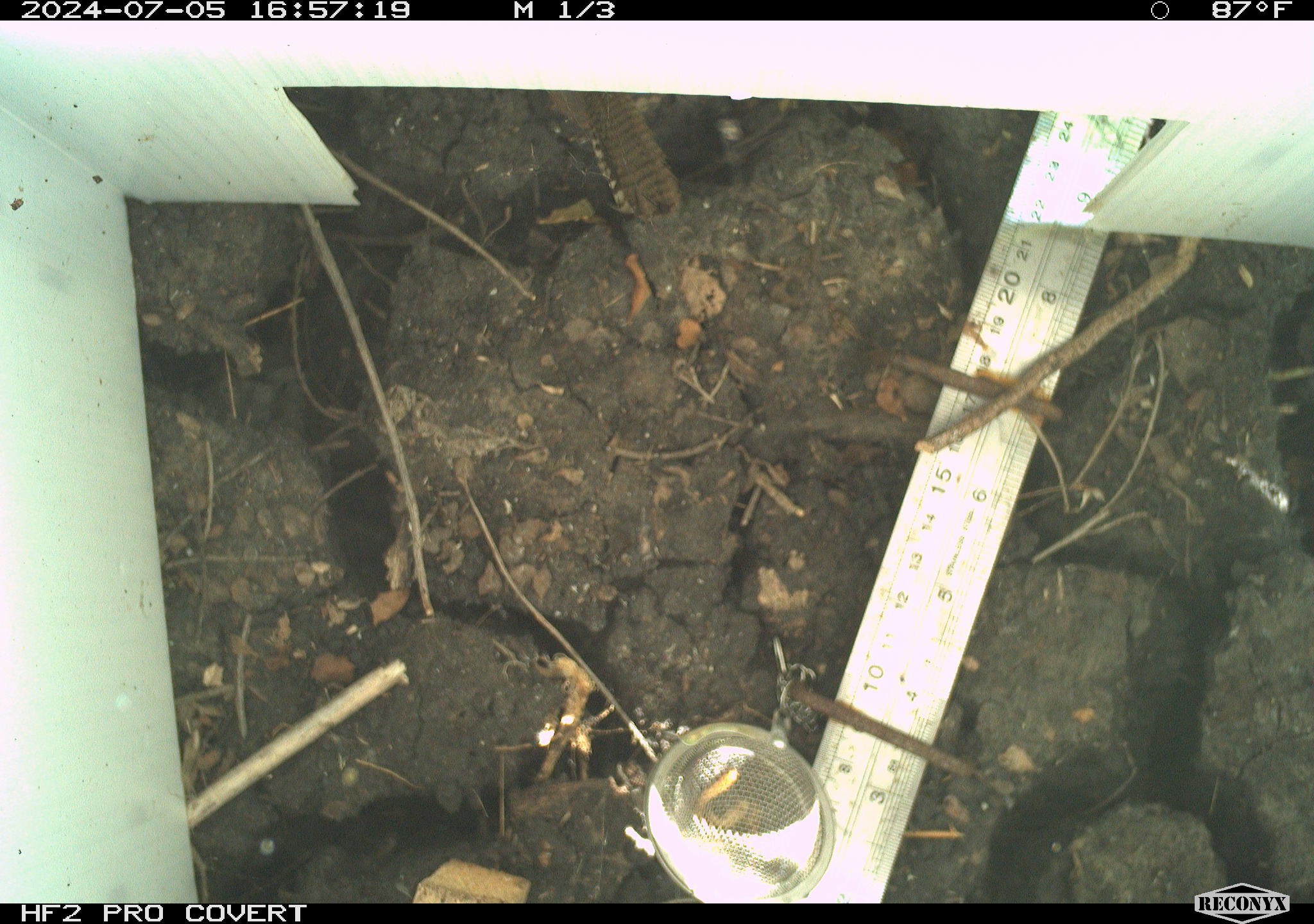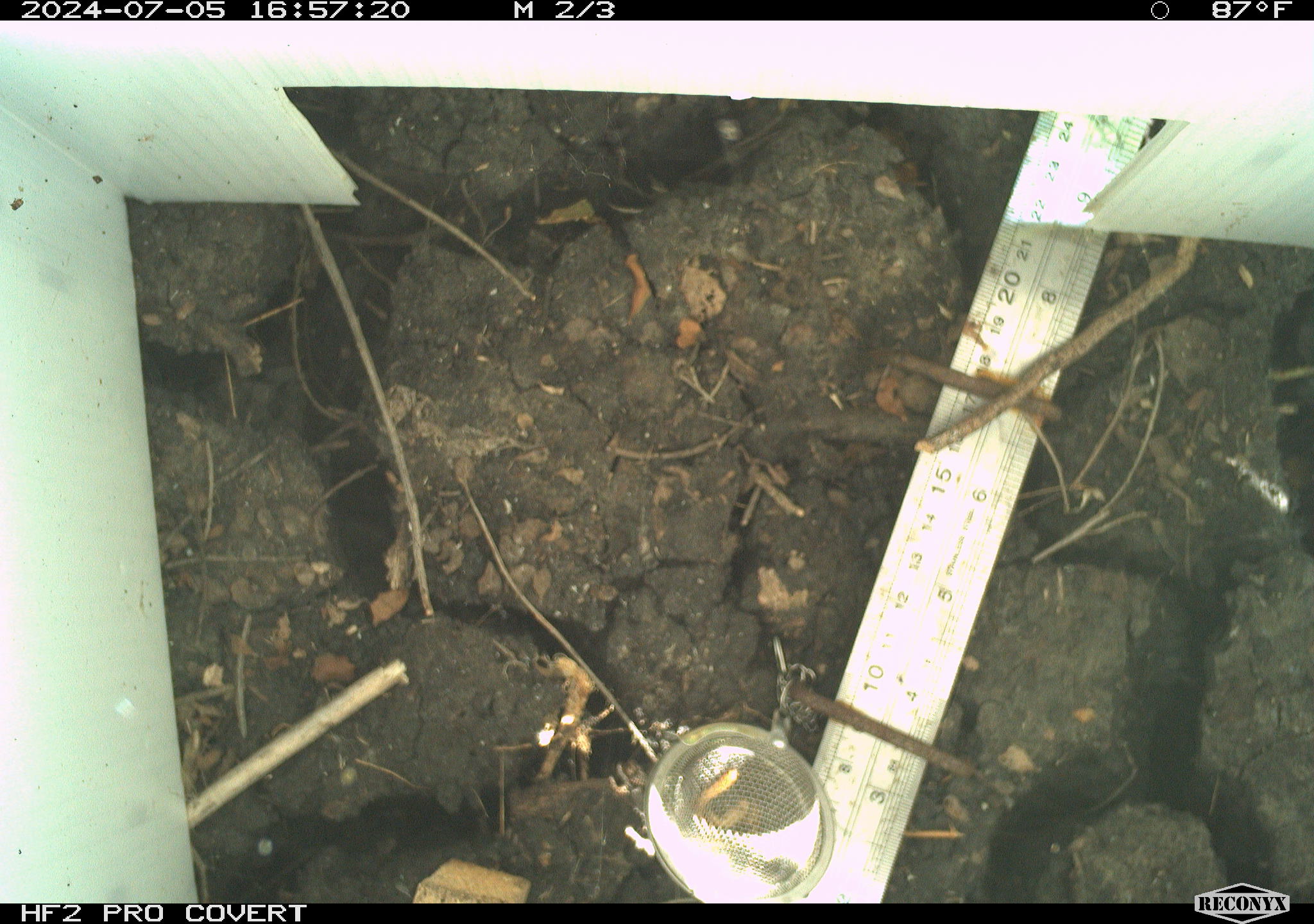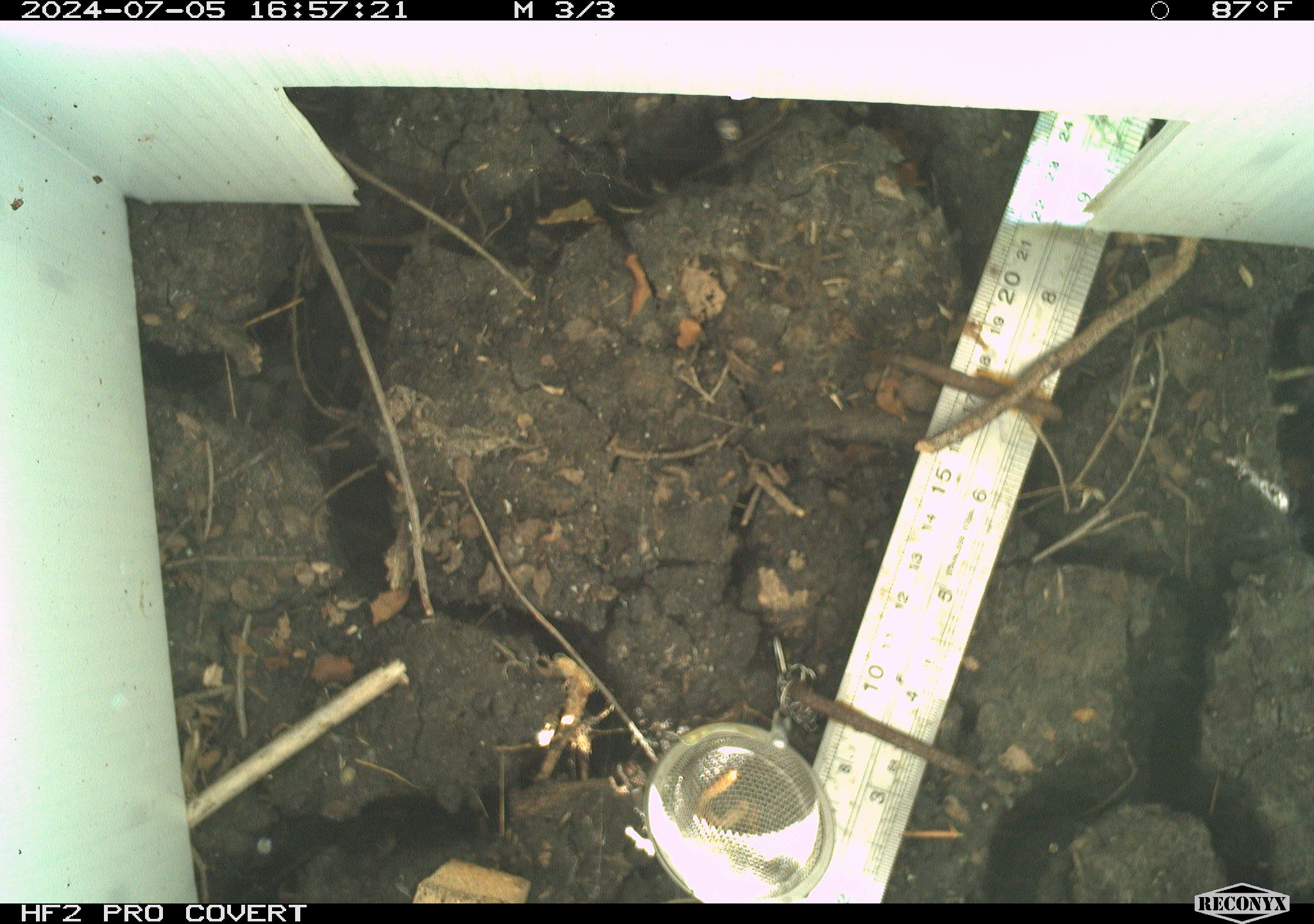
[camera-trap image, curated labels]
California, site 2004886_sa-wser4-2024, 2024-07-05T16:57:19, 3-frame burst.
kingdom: Animalia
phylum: Chordata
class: Aves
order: Passeriformes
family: Troglodytidae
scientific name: Troglodytidae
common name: wren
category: troglodytidae family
Troglodytidae family (wren) (Troglodytidae).